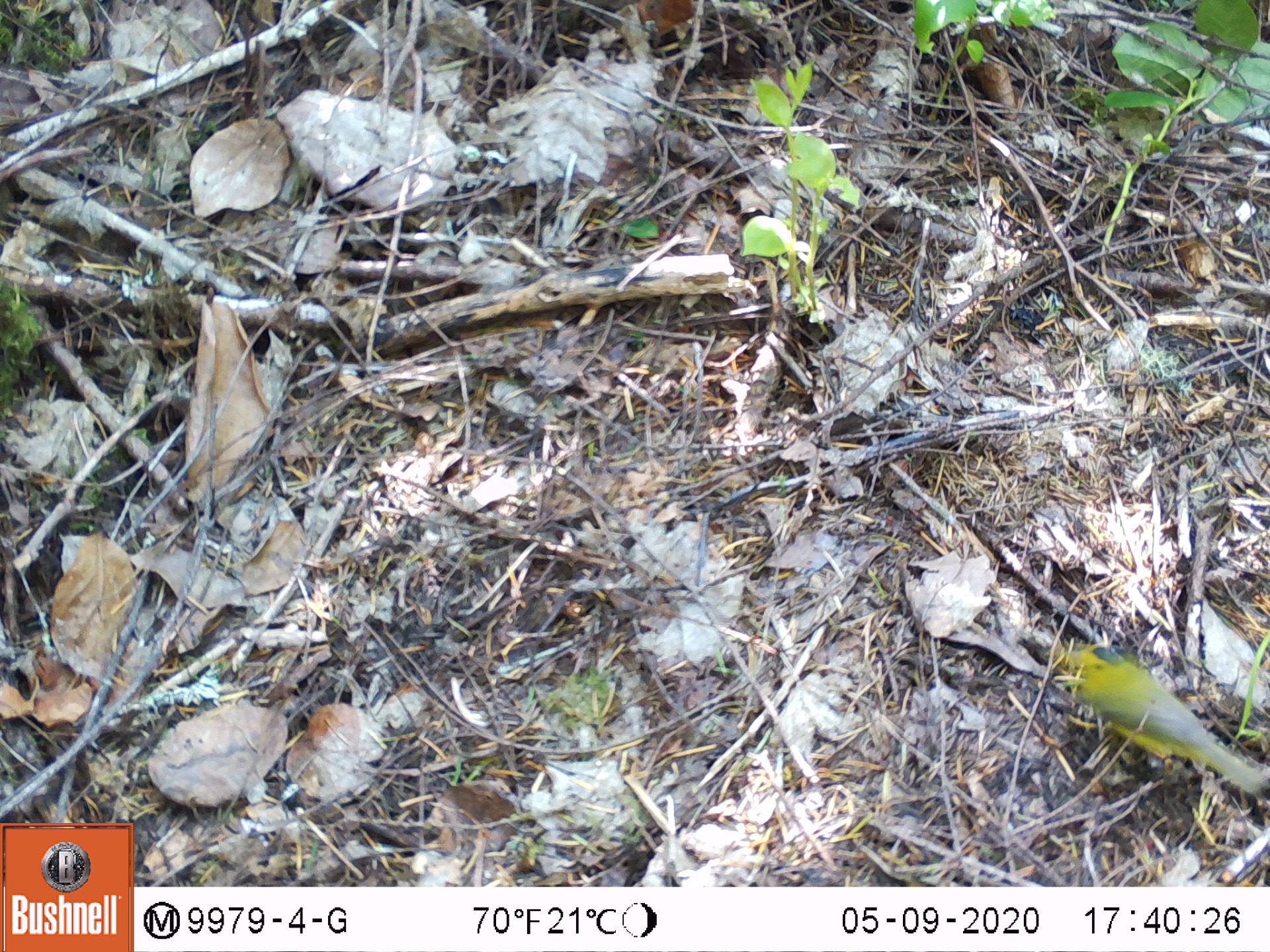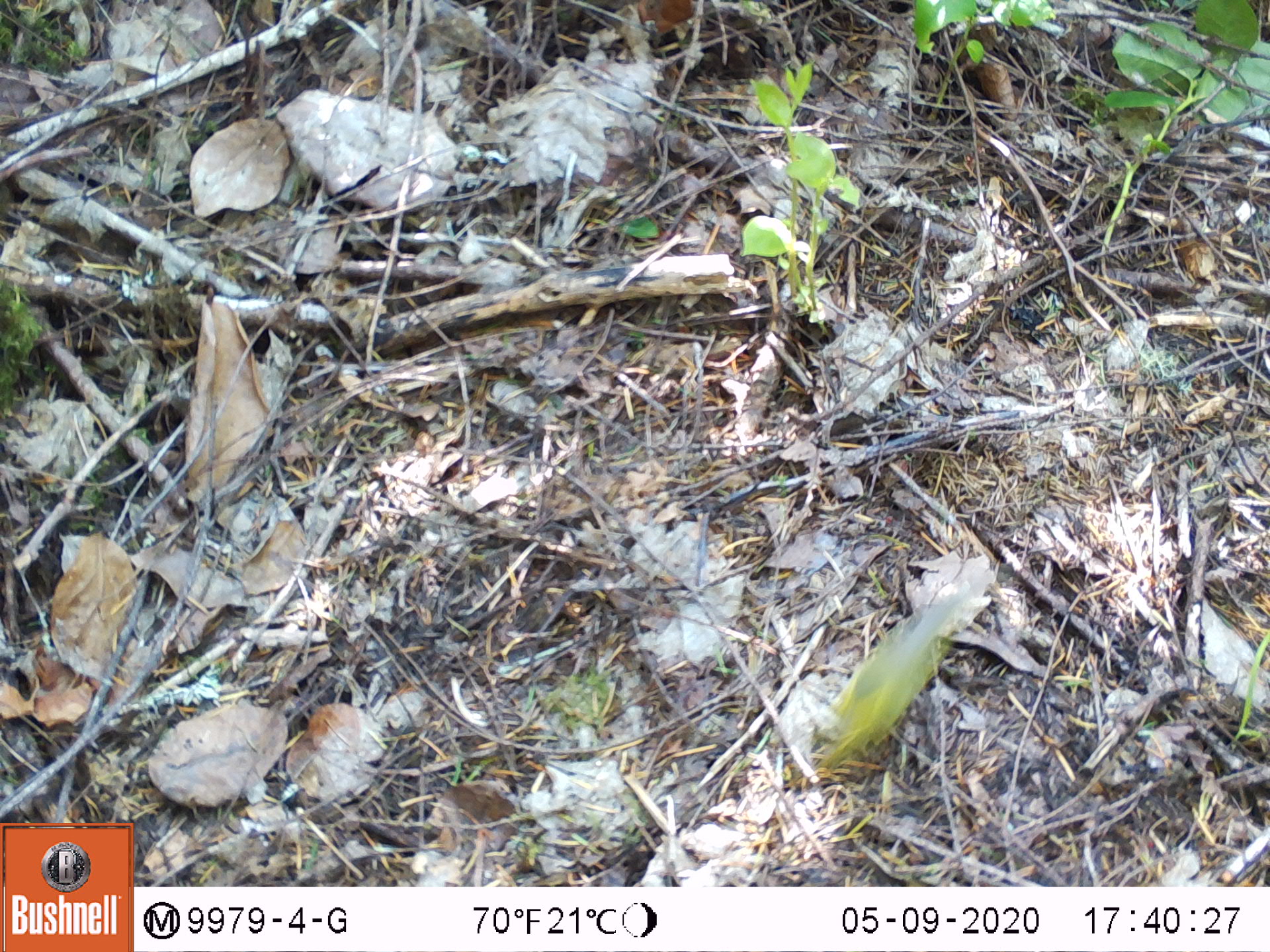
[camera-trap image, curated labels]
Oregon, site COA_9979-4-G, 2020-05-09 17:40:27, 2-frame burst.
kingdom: Animalia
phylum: Chordata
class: Aves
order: Passeriformes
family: Parulidae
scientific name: Parulidae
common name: new world warblers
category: parulidae family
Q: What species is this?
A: Parulidae family (new world warblers) (Parulidae).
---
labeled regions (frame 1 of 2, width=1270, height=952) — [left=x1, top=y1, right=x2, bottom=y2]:
parulidae family: [left=1035, top=613, right=1263, bottom=802]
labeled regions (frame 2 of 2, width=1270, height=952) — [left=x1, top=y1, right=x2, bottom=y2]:
parulidae family: [left=817, top=600, right=961, bottom=764]